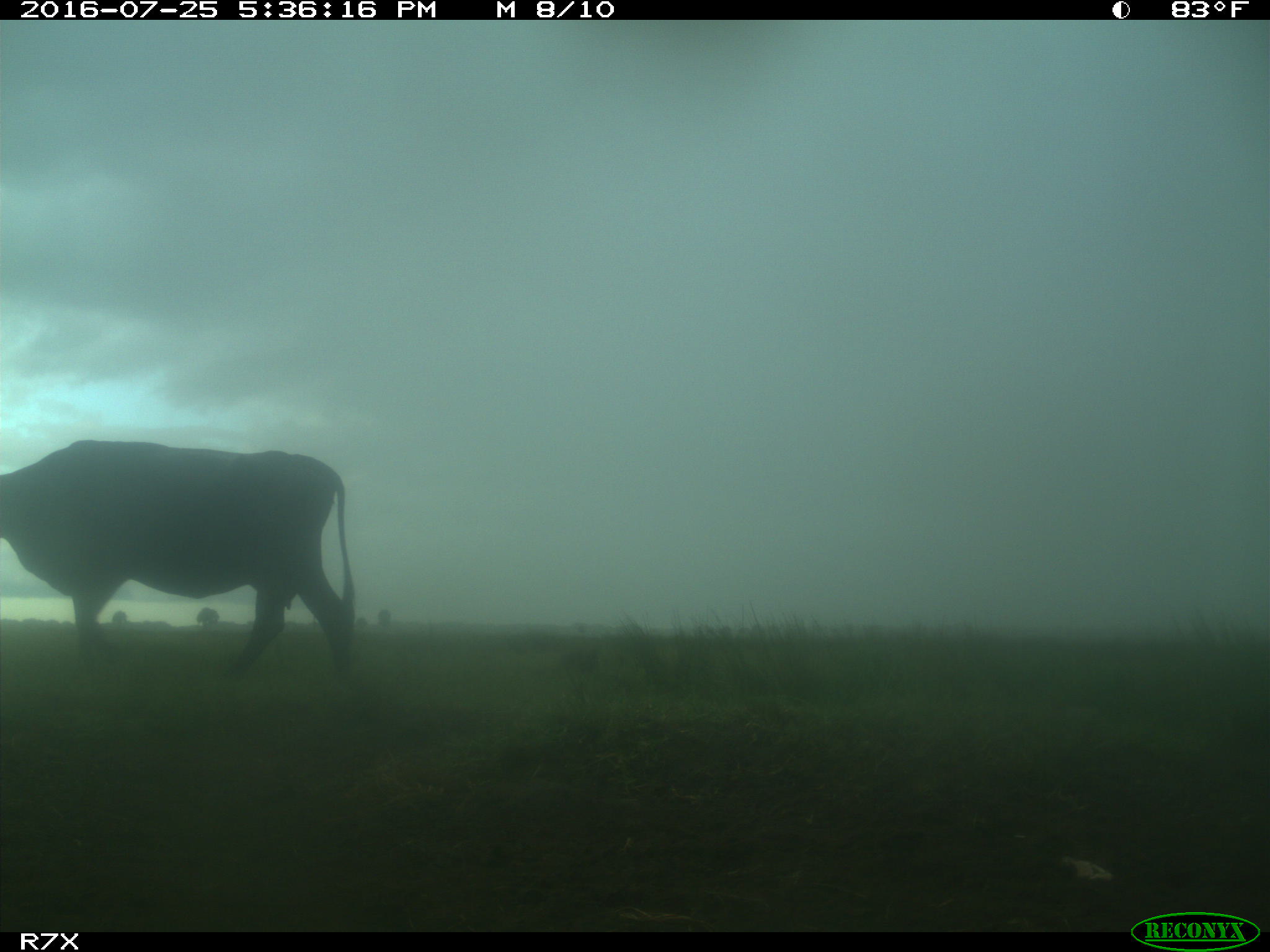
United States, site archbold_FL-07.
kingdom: Animalia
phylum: Chordata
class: Mammalia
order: Artiodactyla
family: Bovidae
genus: Bos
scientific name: Bos taurus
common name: domestic cow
Bos taurus (domestic cow).